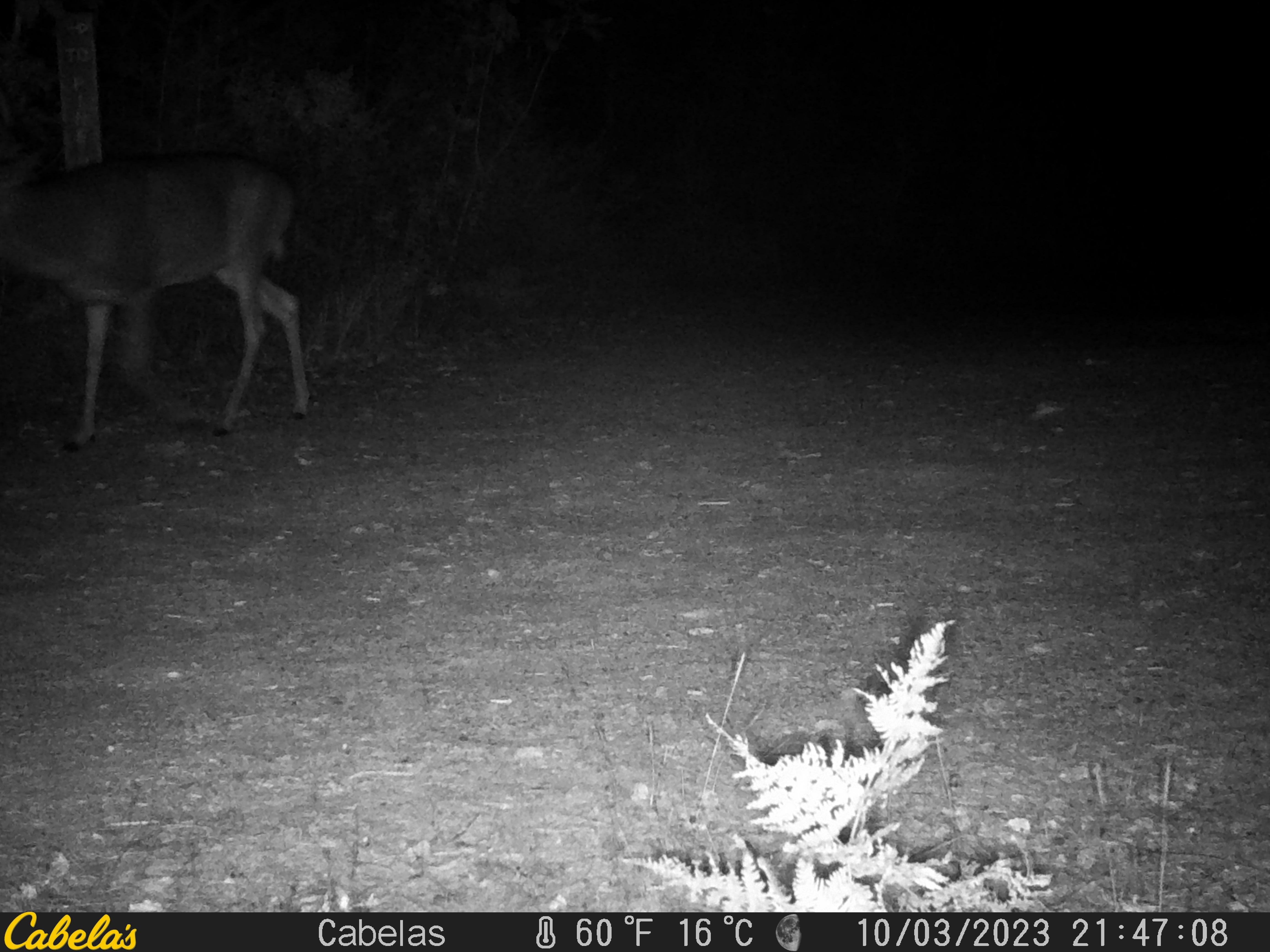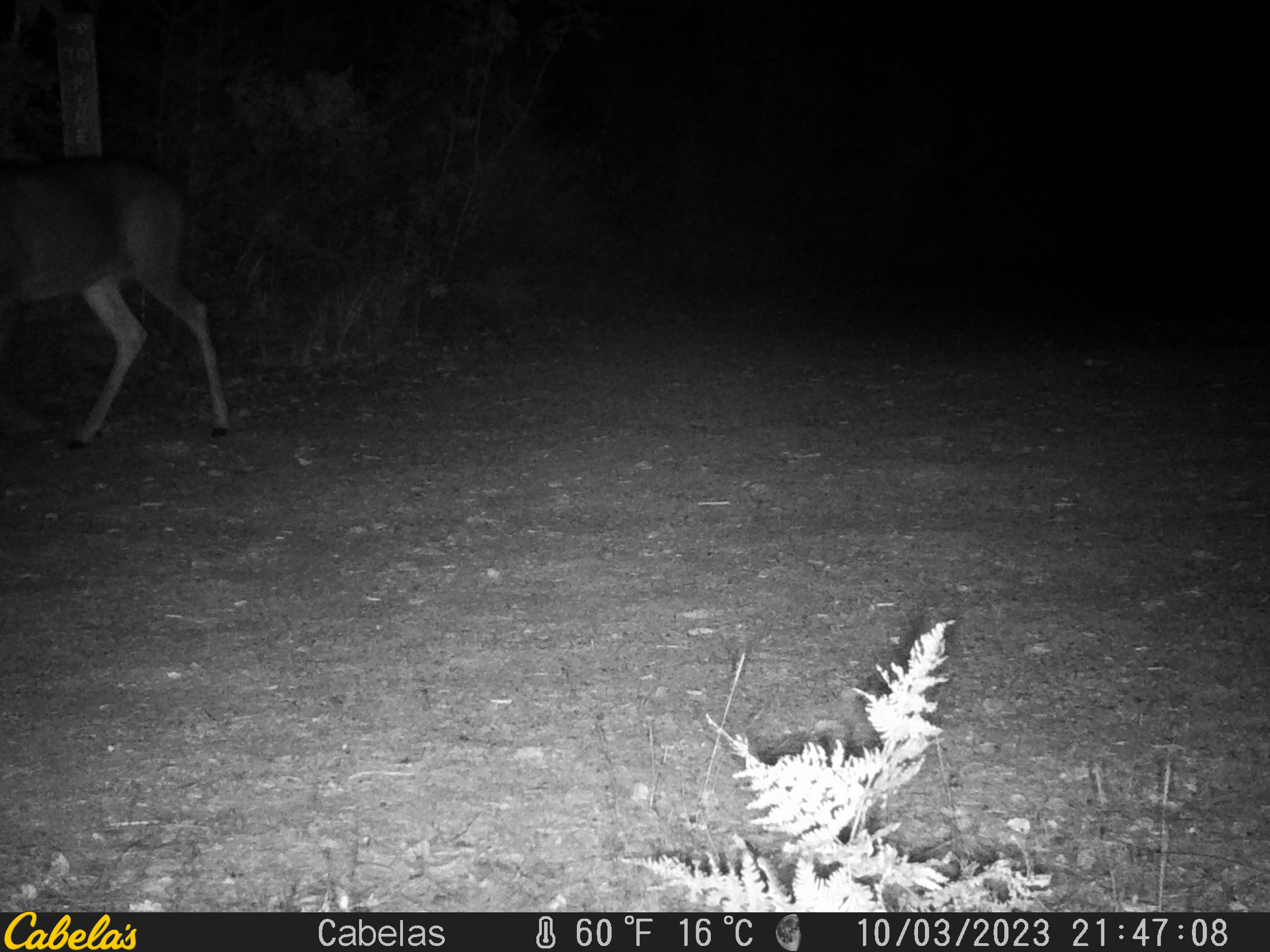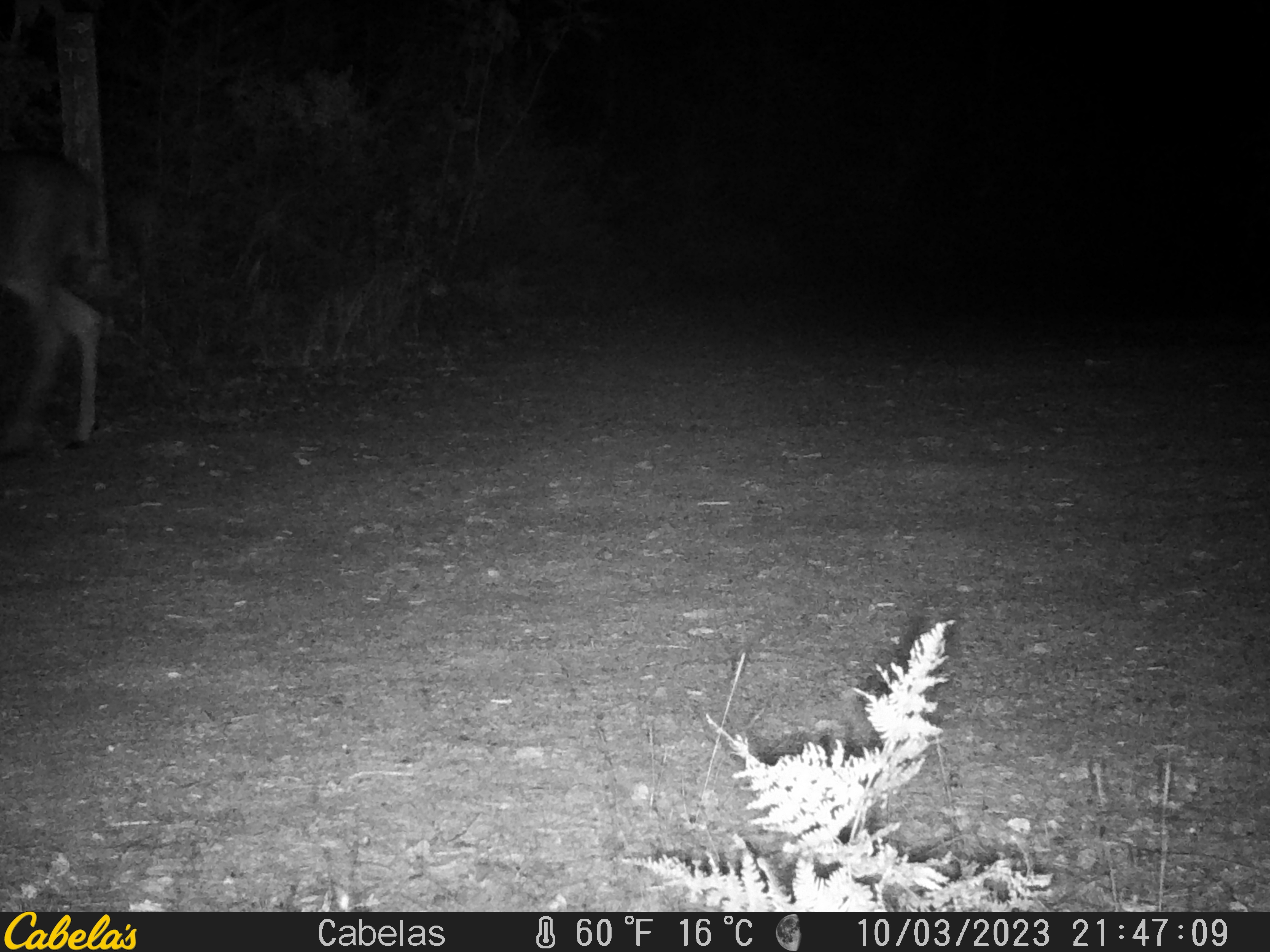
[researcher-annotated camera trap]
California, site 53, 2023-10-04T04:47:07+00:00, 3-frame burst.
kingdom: Animalia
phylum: Chordata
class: Mammalia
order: Artiodactyla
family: Cervidae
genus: Odocoileus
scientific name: Odocoileus hemionus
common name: mule deer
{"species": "mule deer (Odocoileus hemionus)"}